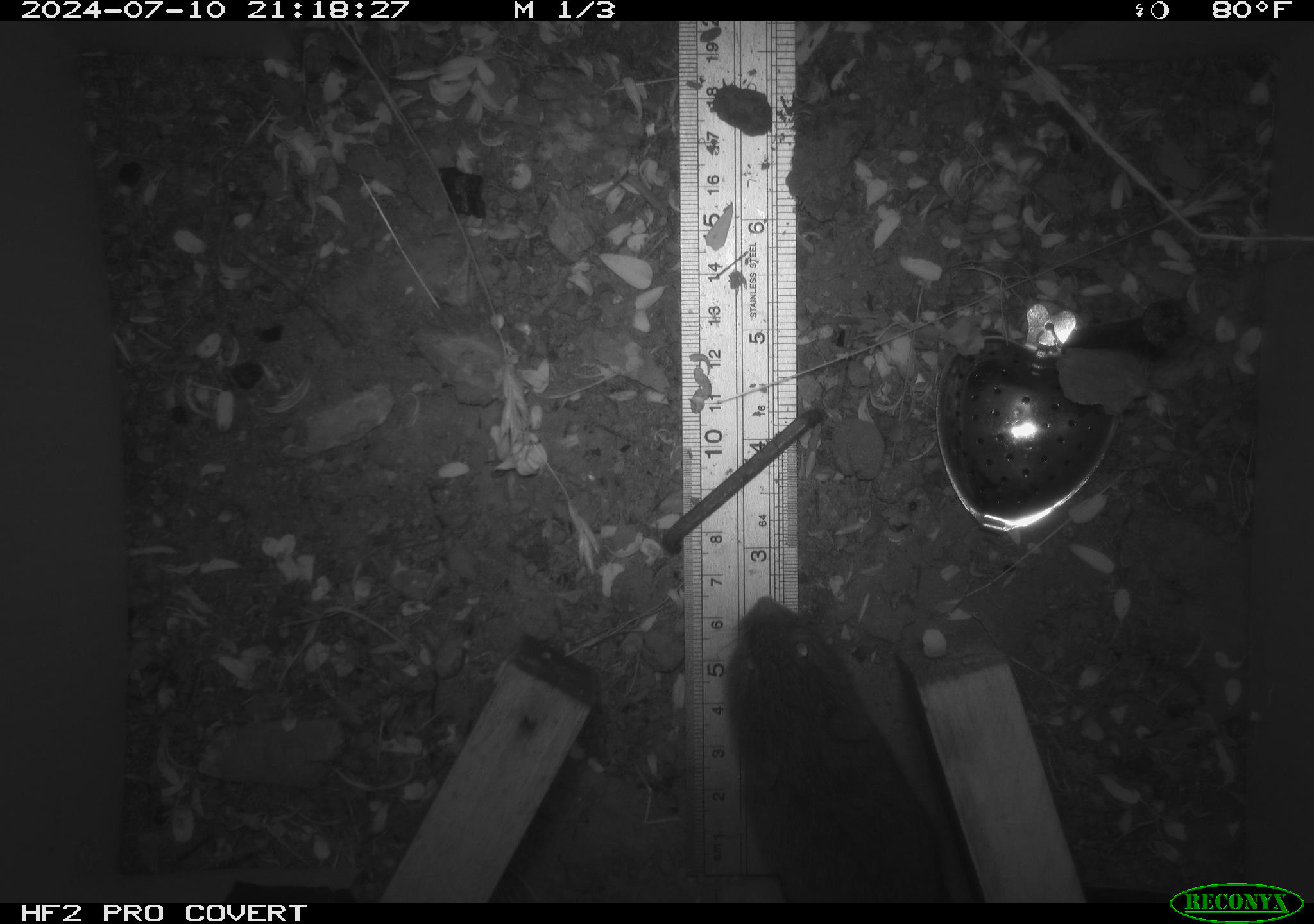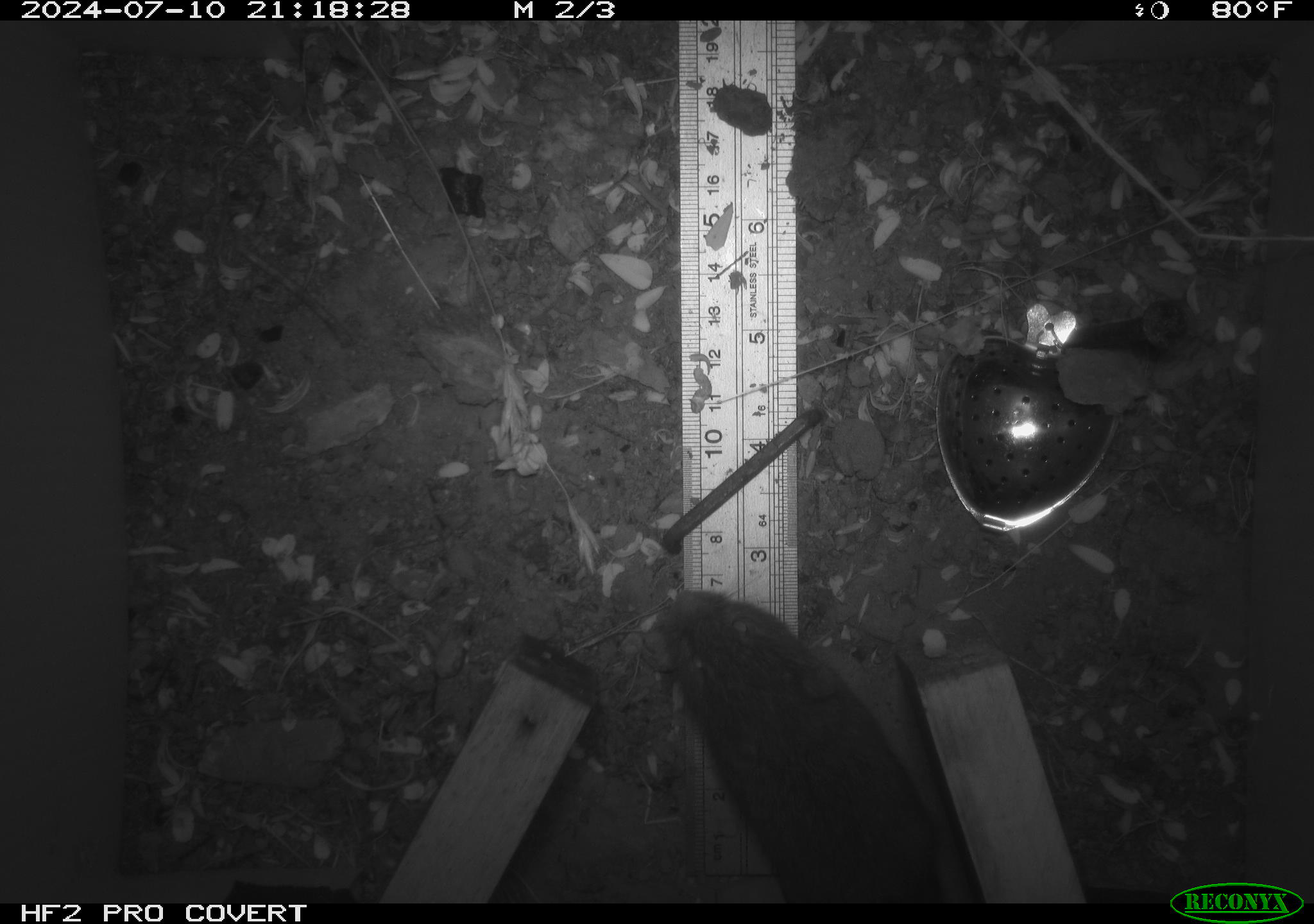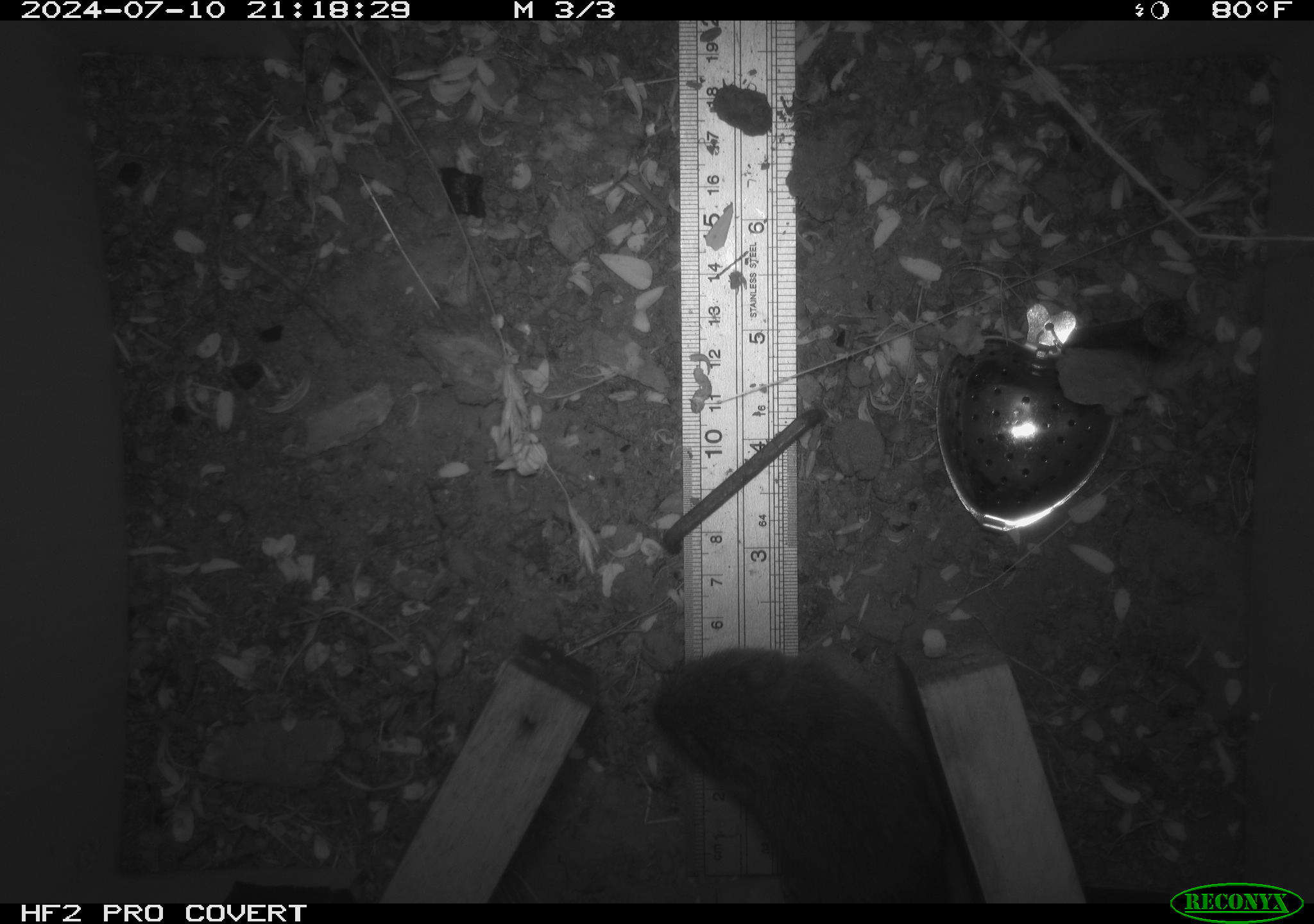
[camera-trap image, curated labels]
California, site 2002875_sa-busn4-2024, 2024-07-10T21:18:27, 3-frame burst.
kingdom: Animalia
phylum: Chordata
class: Mammalia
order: Rodentia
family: Cricetidae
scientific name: Arvicolinae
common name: voles, lemmings, and muskrats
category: arvicolinae subfamily